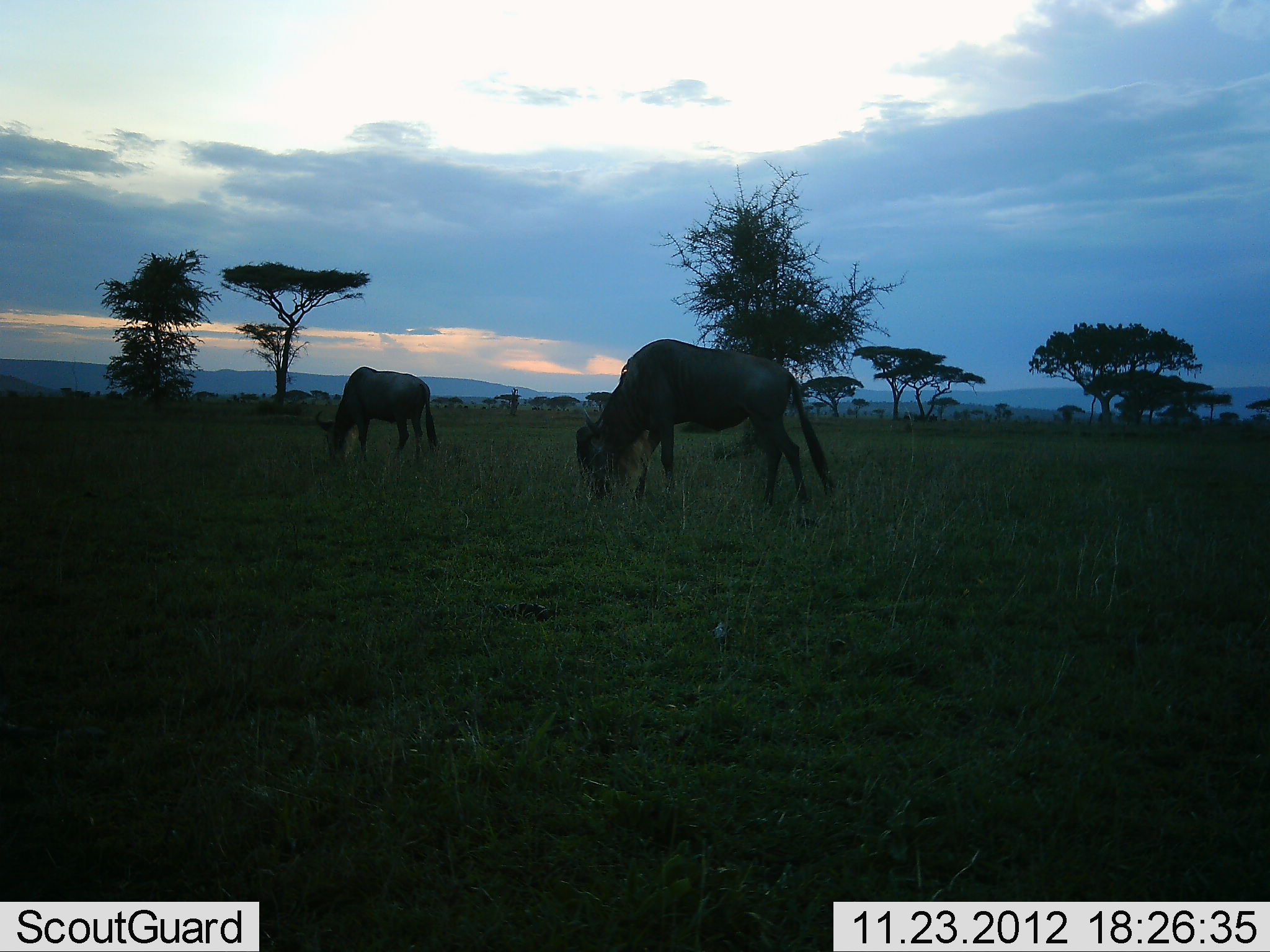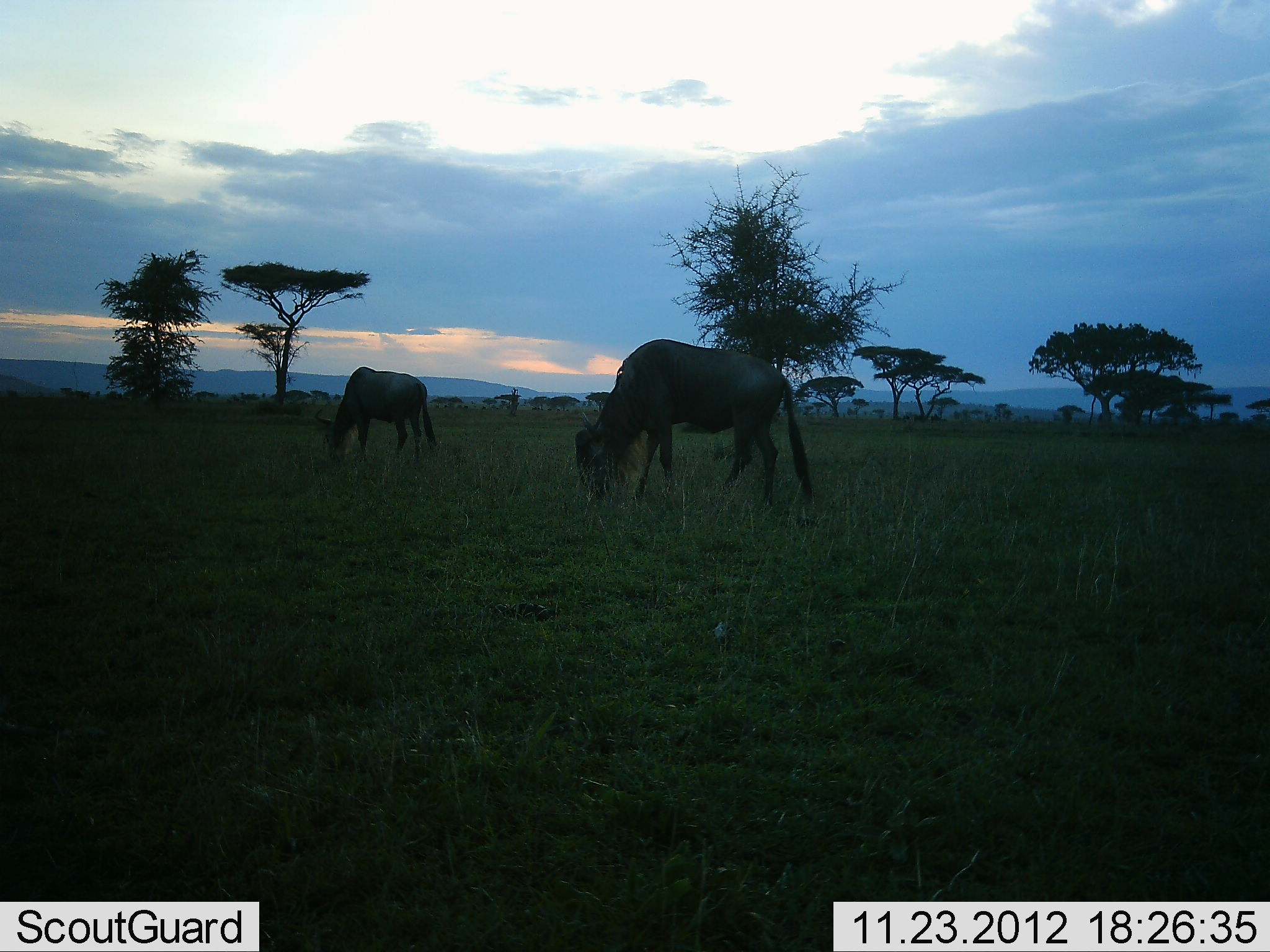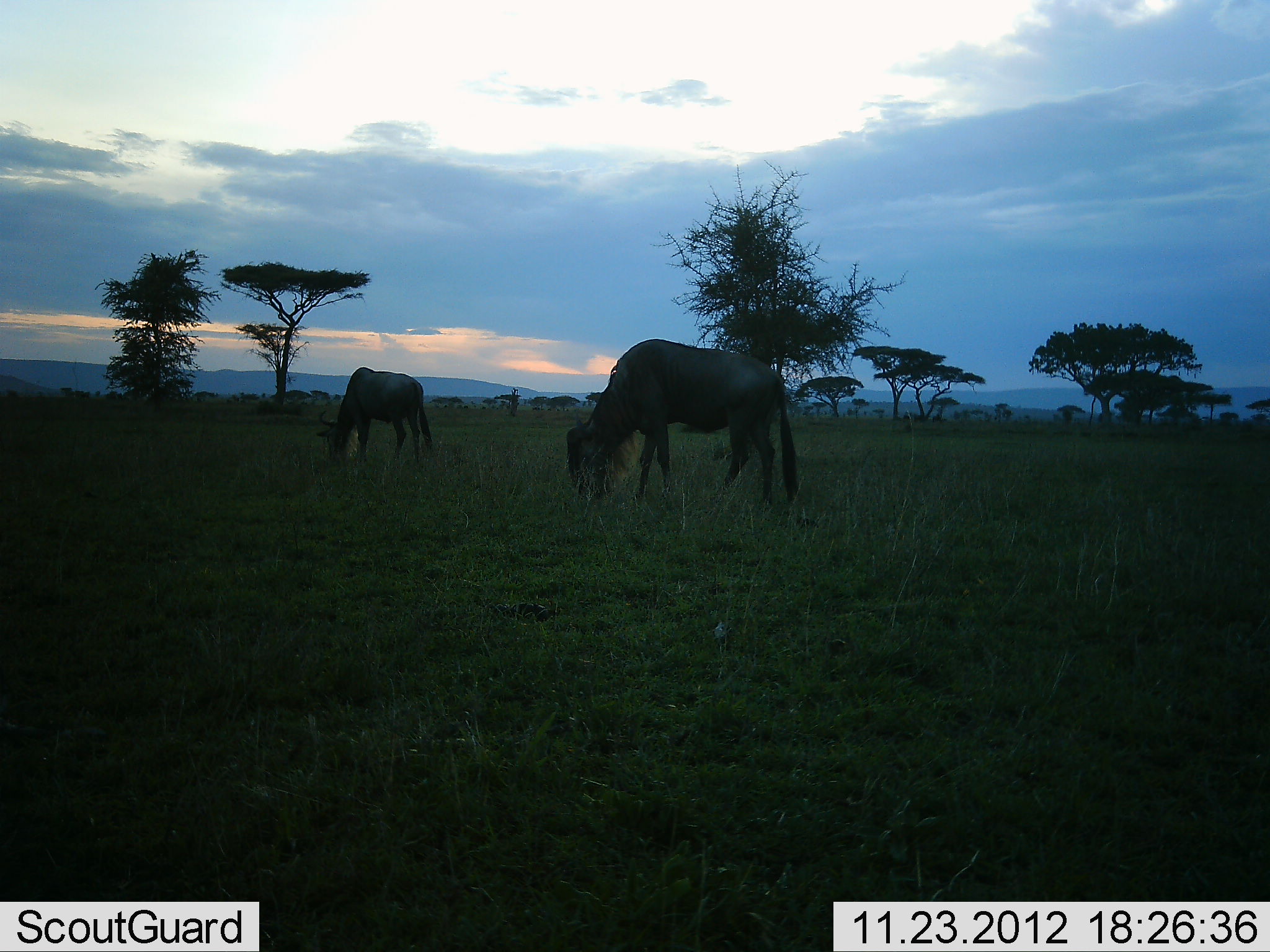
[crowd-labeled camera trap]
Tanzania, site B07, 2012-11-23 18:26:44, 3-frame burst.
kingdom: Animalia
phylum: Chordata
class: Mammalia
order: Artiodactyla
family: Bovidae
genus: Connochaetes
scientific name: Connochaetes taurinus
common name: blue wildebeest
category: wildebeest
Wildebeest (blue wildebeest) (Connochaetes taurinus), count 2. Behavior (volunteer vote fractions): standing 10%, resting 0%, moving 0%, interacting 0%. Young present (vote fraction): 0%. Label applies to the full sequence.